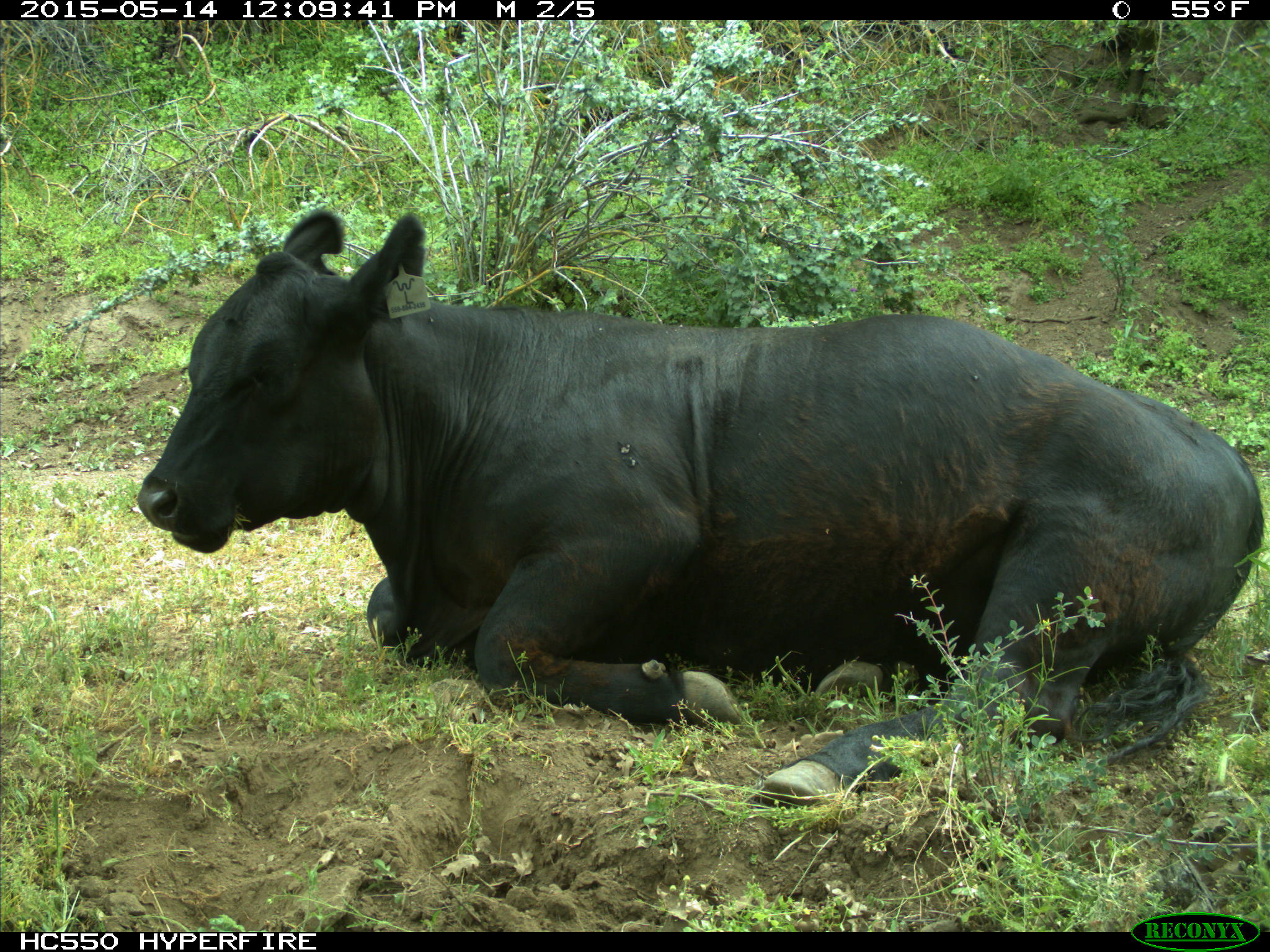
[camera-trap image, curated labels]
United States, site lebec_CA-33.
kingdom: Animalia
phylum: Chordata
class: Mammalia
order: Artiodactyla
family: Bovidae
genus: Bos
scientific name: Bos taurus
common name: domestic cow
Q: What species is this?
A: Bos taurus (domestic cow).